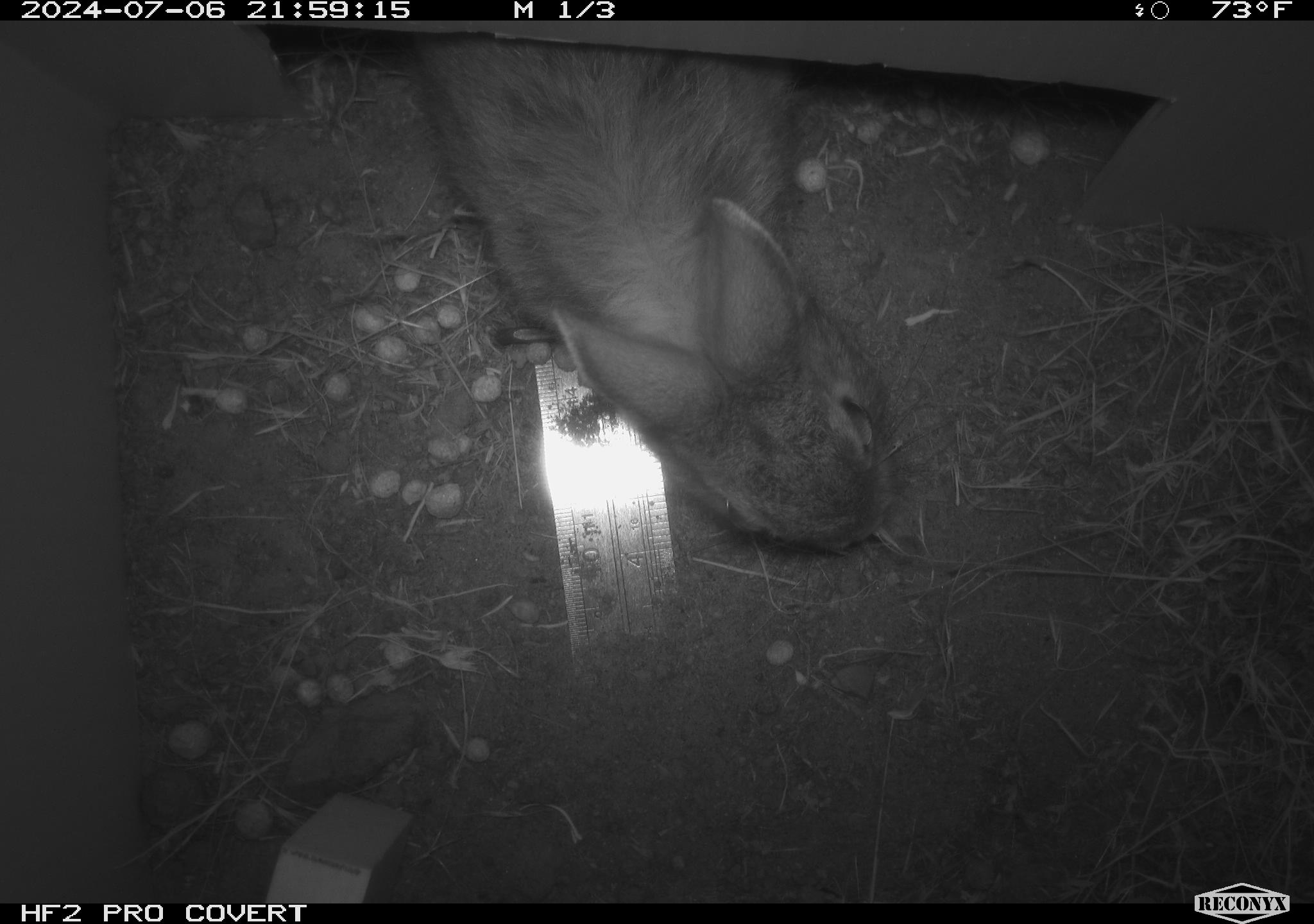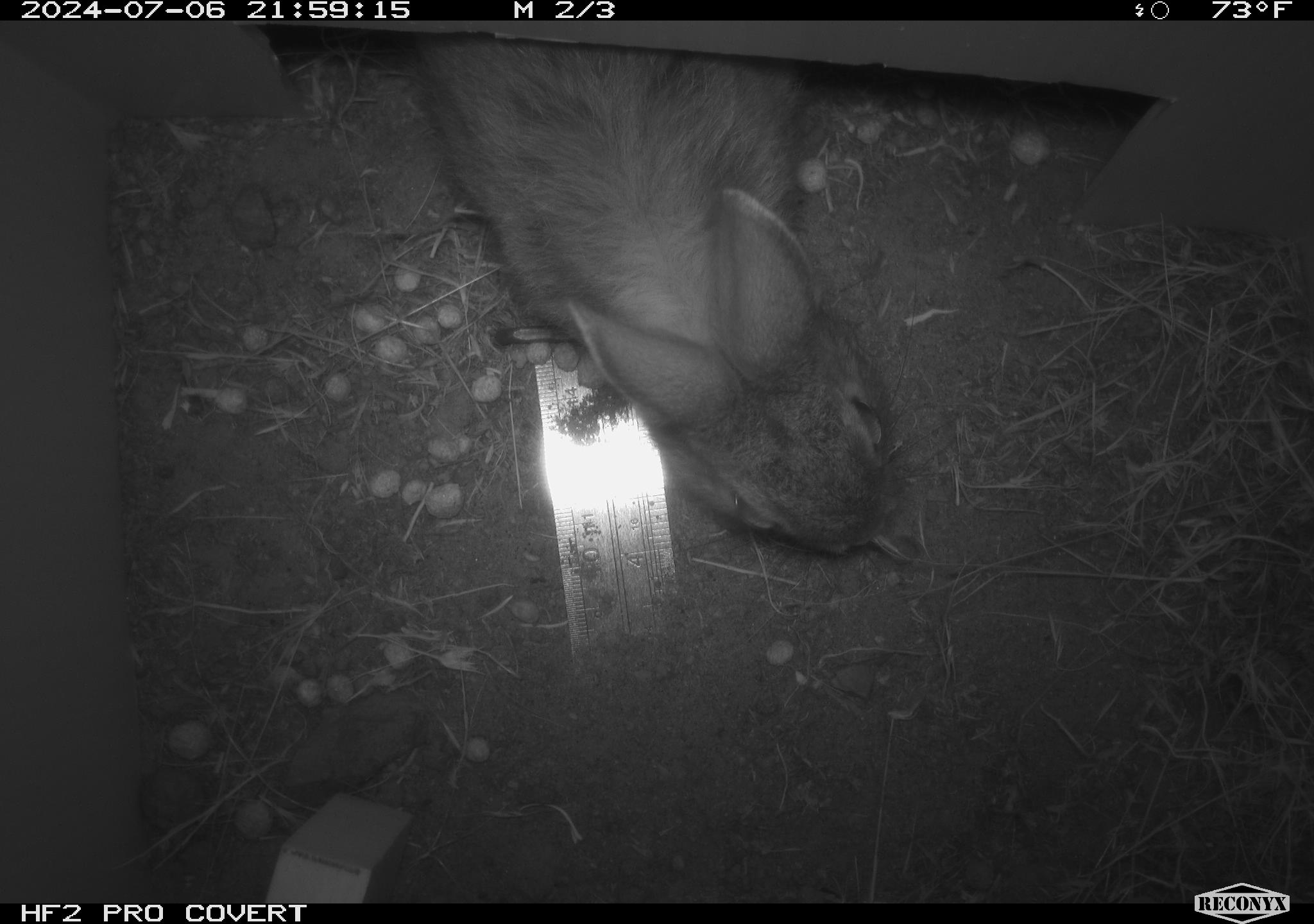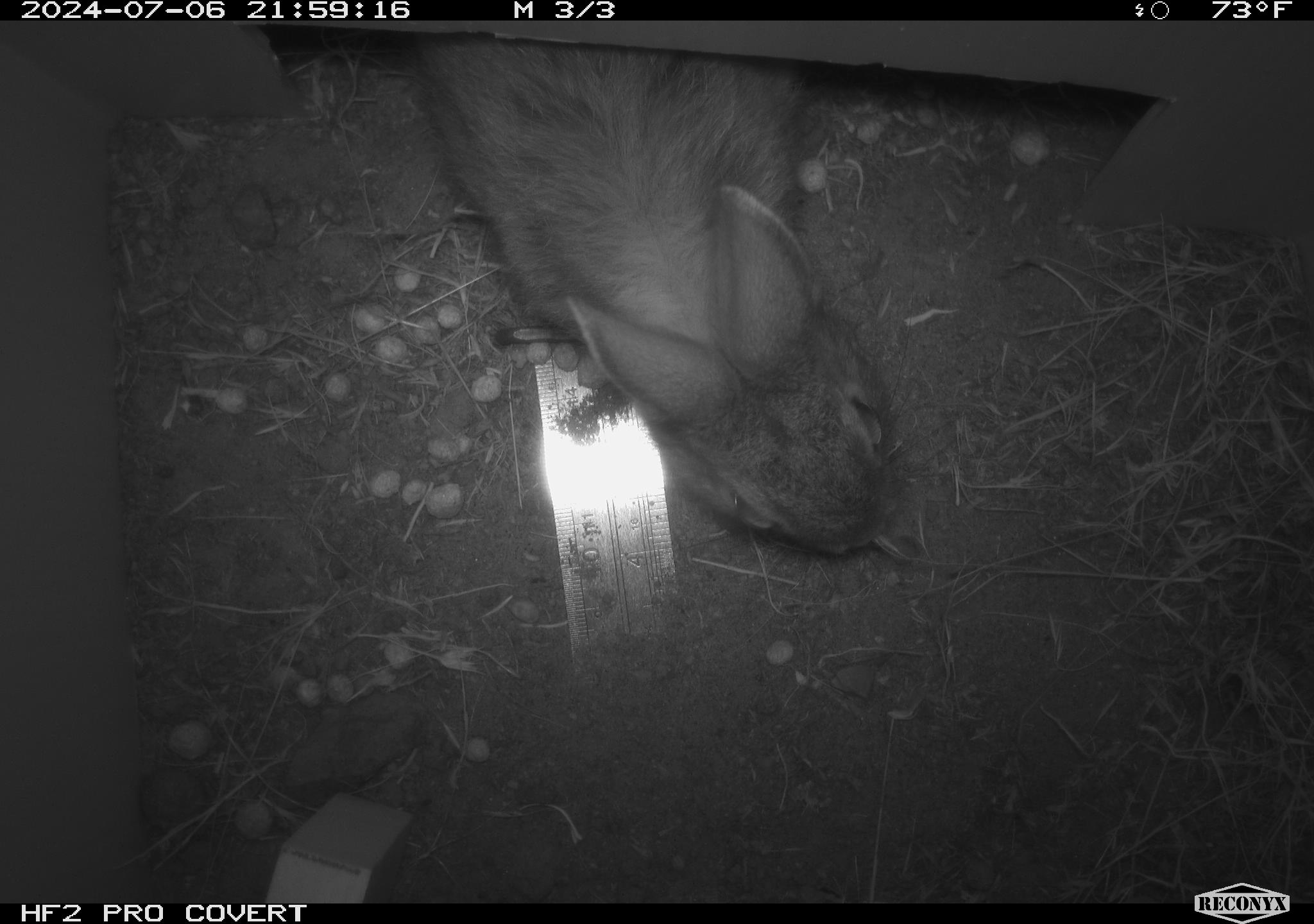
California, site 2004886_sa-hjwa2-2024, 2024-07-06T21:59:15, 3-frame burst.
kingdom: Animalia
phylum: Chordata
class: Mammalia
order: Lagomorpha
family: Leporidae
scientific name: Leporidae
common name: rabbit or hare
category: rabbit and hare family